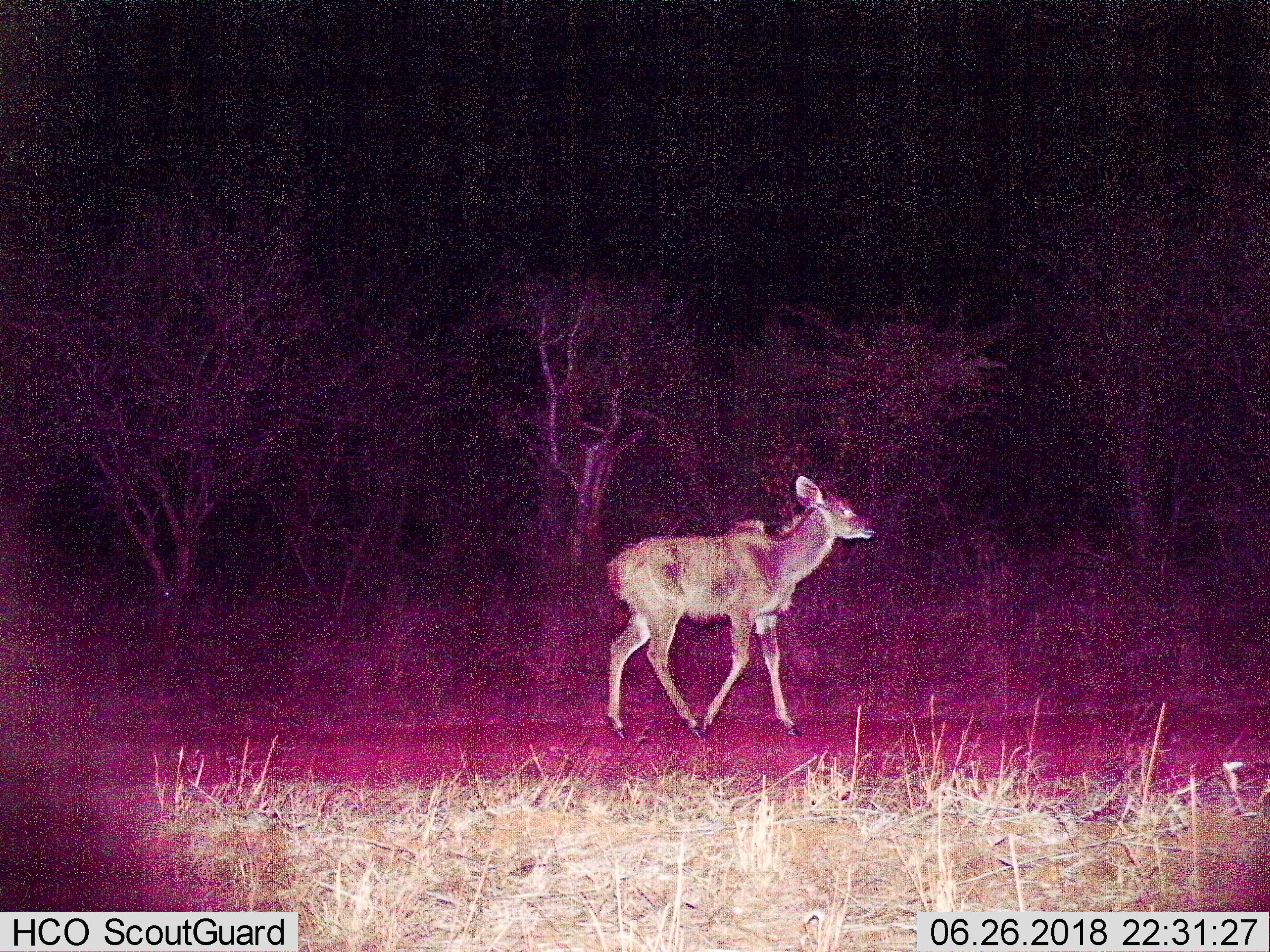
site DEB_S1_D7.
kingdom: Animalia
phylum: Chordata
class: Mammalia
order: Artiodactyla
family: Bovidae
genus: Tragelaphus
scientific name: Tragelaphus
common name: kudu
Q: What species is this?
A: Kudu (Tragelaphus).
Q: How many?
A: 1.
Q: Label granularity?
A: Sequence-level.